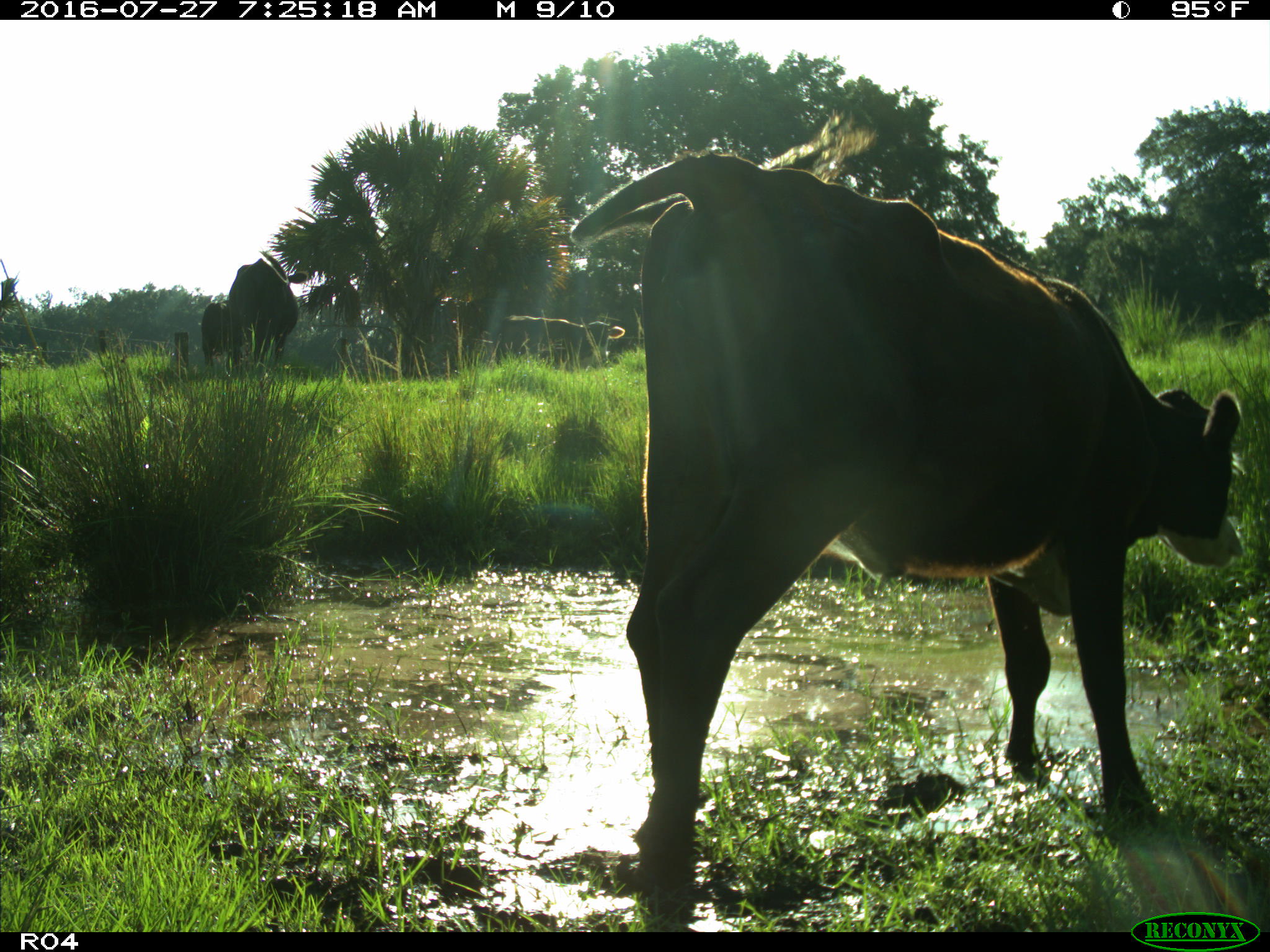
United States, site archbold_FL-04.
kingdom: Animalia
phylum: Chordata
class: Mammalia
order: Artiodactyla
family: Bovidae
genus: Bos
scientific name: Bos taurus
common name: domestic cow